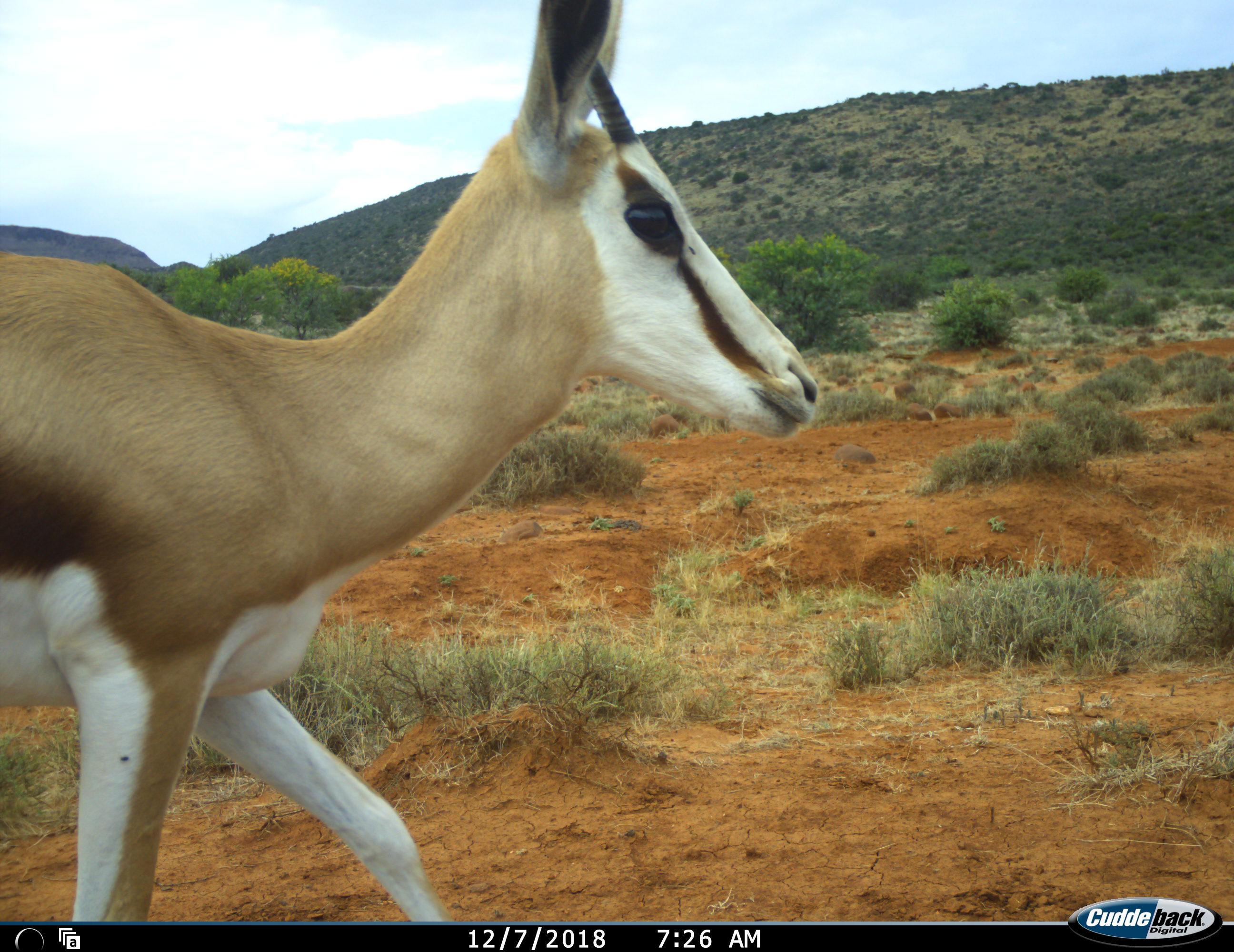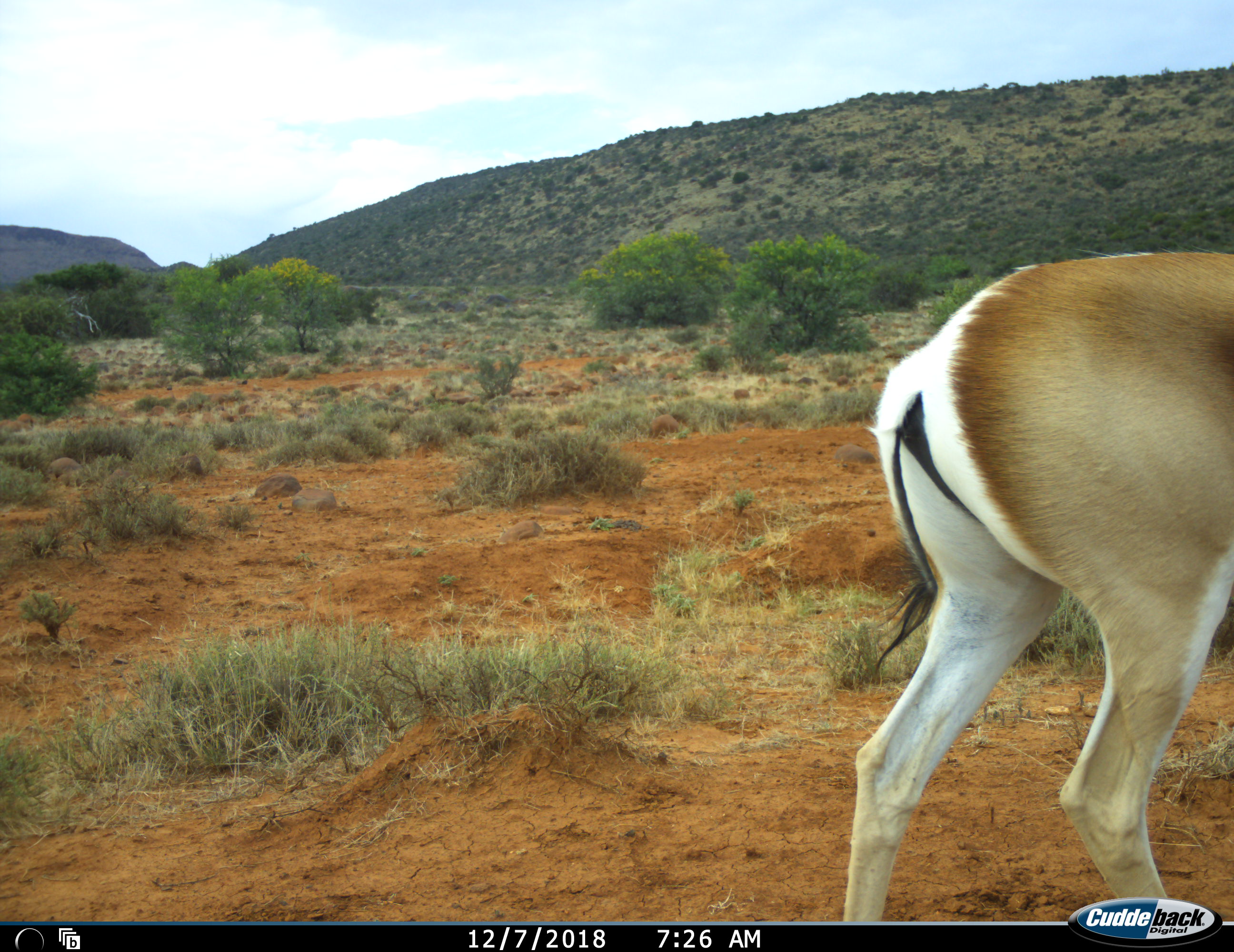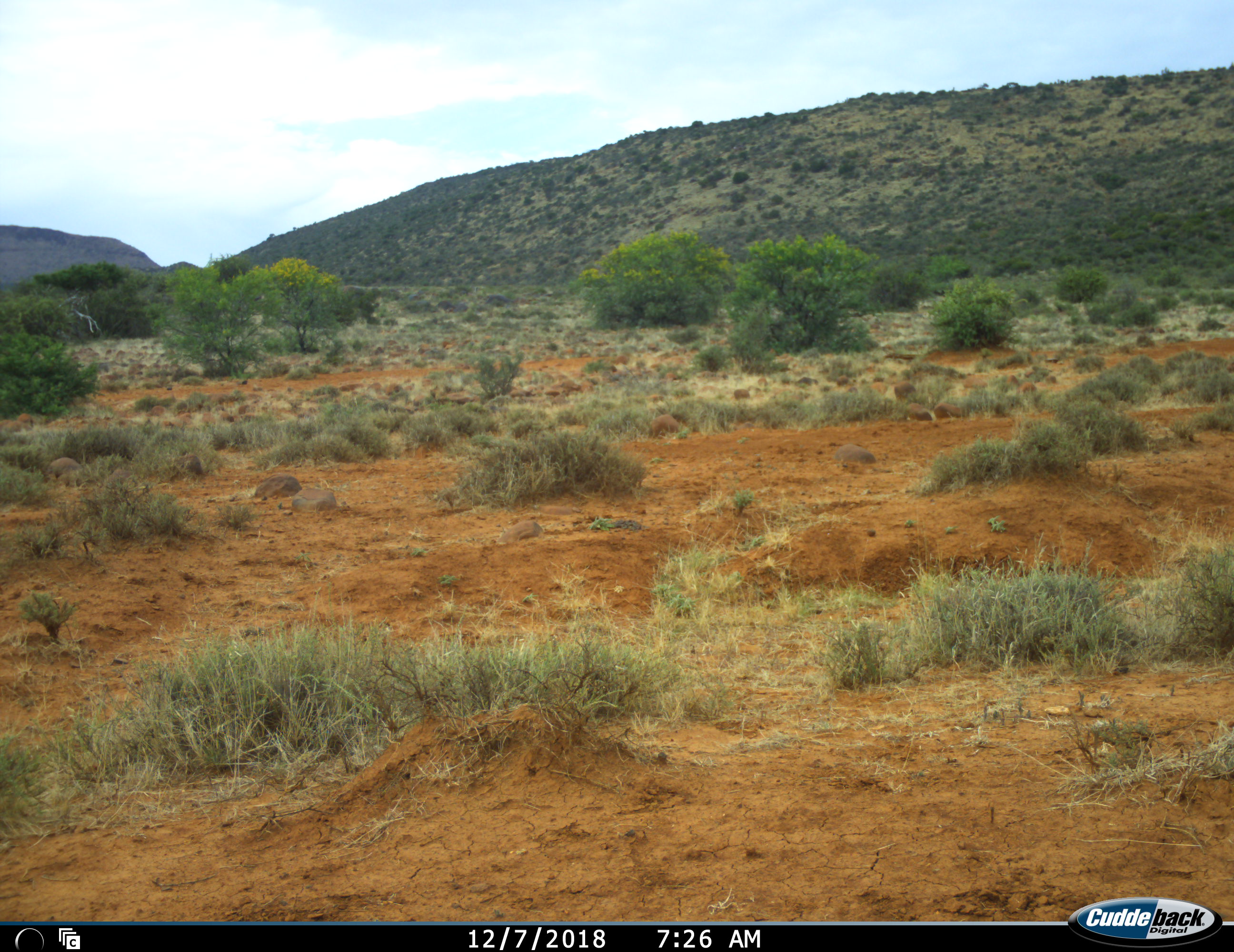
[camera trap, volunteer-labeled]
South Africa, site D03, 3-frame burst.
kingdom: Animalia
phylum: Chordata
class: Mammalia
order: Artiodactyla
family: Bovidae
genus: Antidorcas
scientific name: Antidorcas marsupialis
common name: springbok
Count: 1.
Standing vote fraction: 0%.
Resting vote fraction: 0%.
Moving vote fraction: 100%.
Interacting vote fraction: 0%.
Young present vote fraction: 0%.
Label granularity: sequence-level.